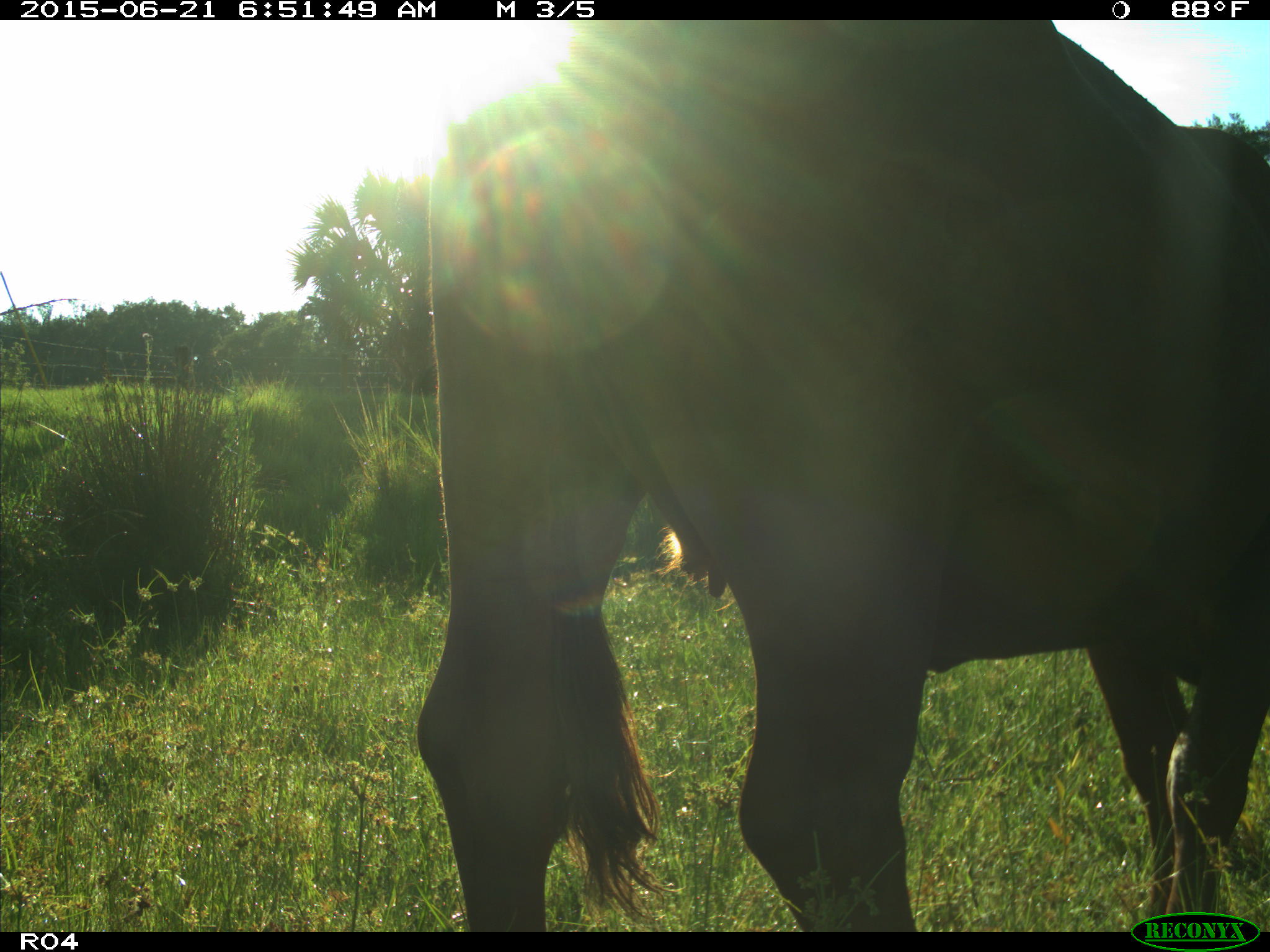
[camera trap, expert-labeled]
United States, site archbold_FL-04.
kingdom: Animalia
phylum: Chordata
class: Mammalia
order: Artiodactyla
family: Bovidae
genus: Bos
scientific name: Bos taurus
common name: domestic cow